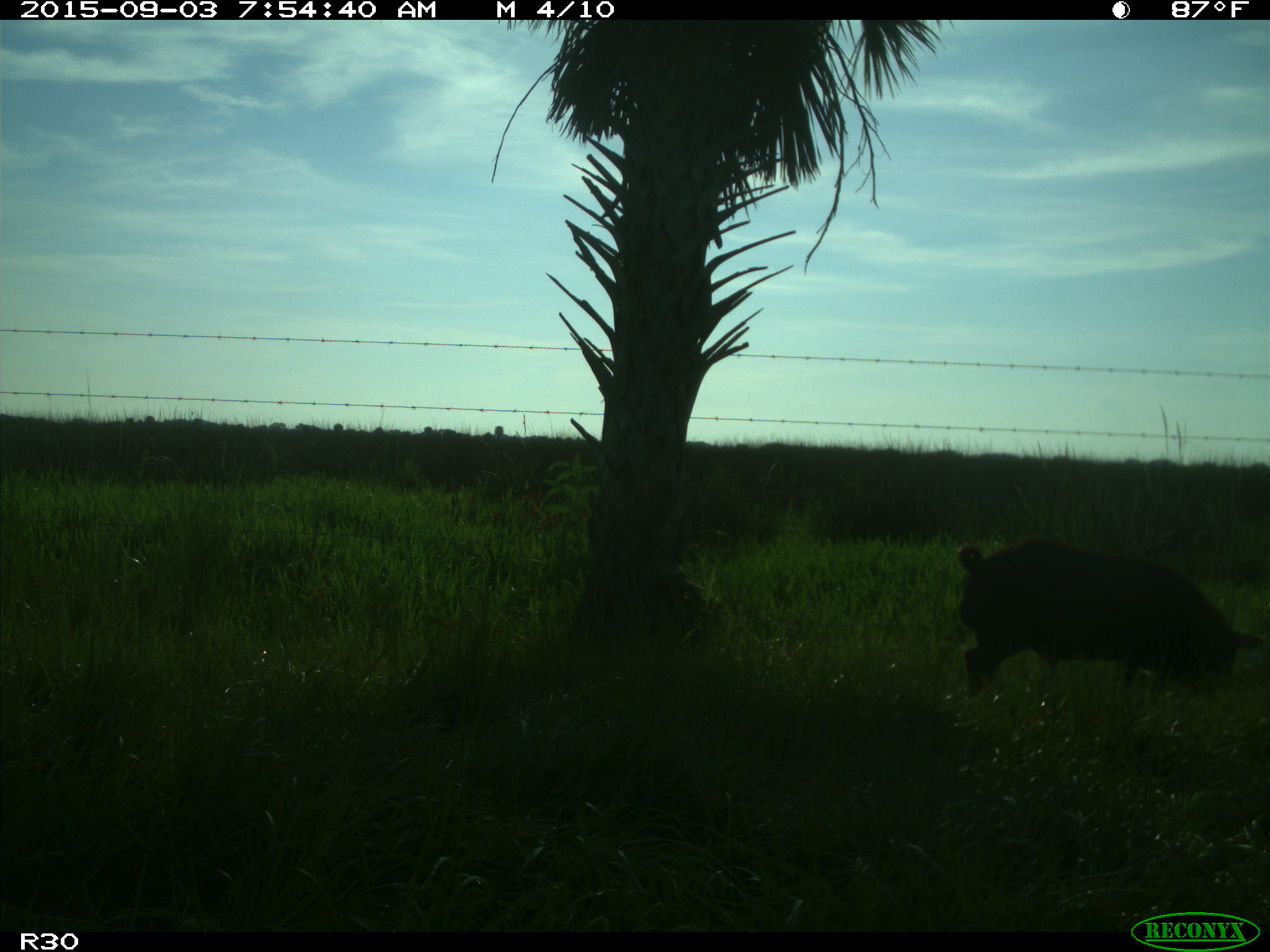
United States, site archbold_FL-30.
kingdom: Animalia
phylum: Chordata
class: Mammalia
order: Artiodactyla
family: Suidae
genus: Sus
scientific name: Sus scrofa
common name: wild boar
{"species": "Sus scrofa (wild boar)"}